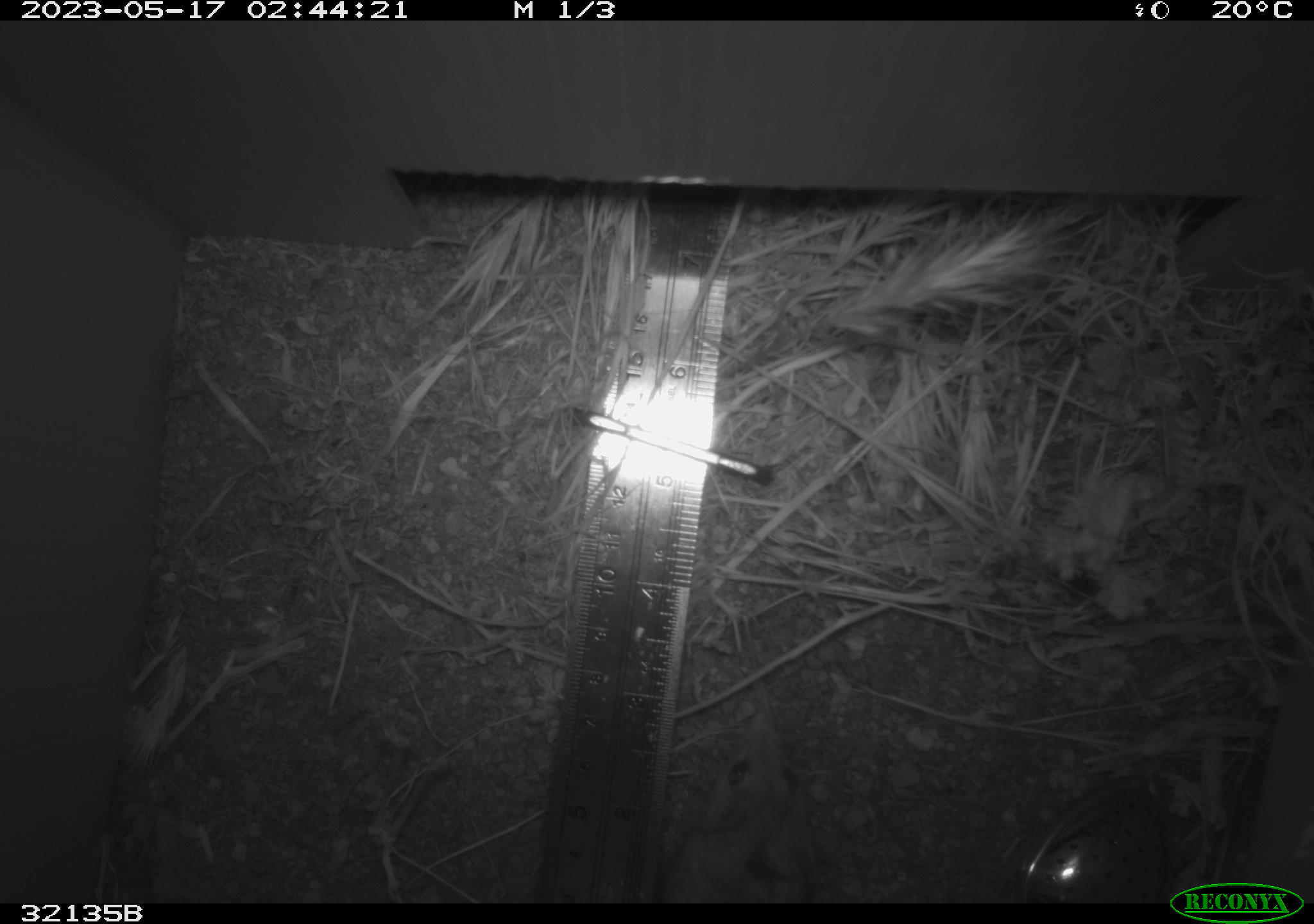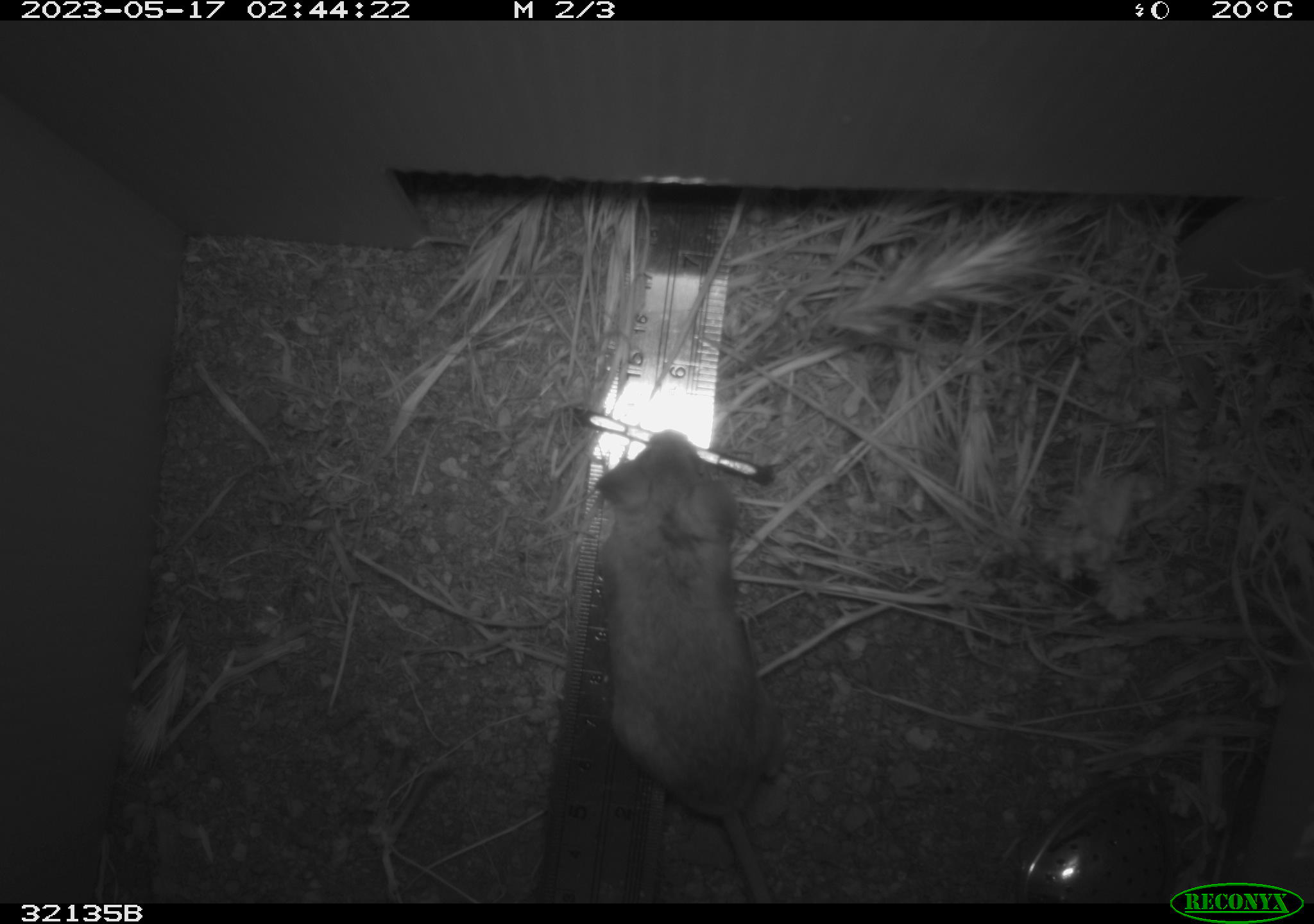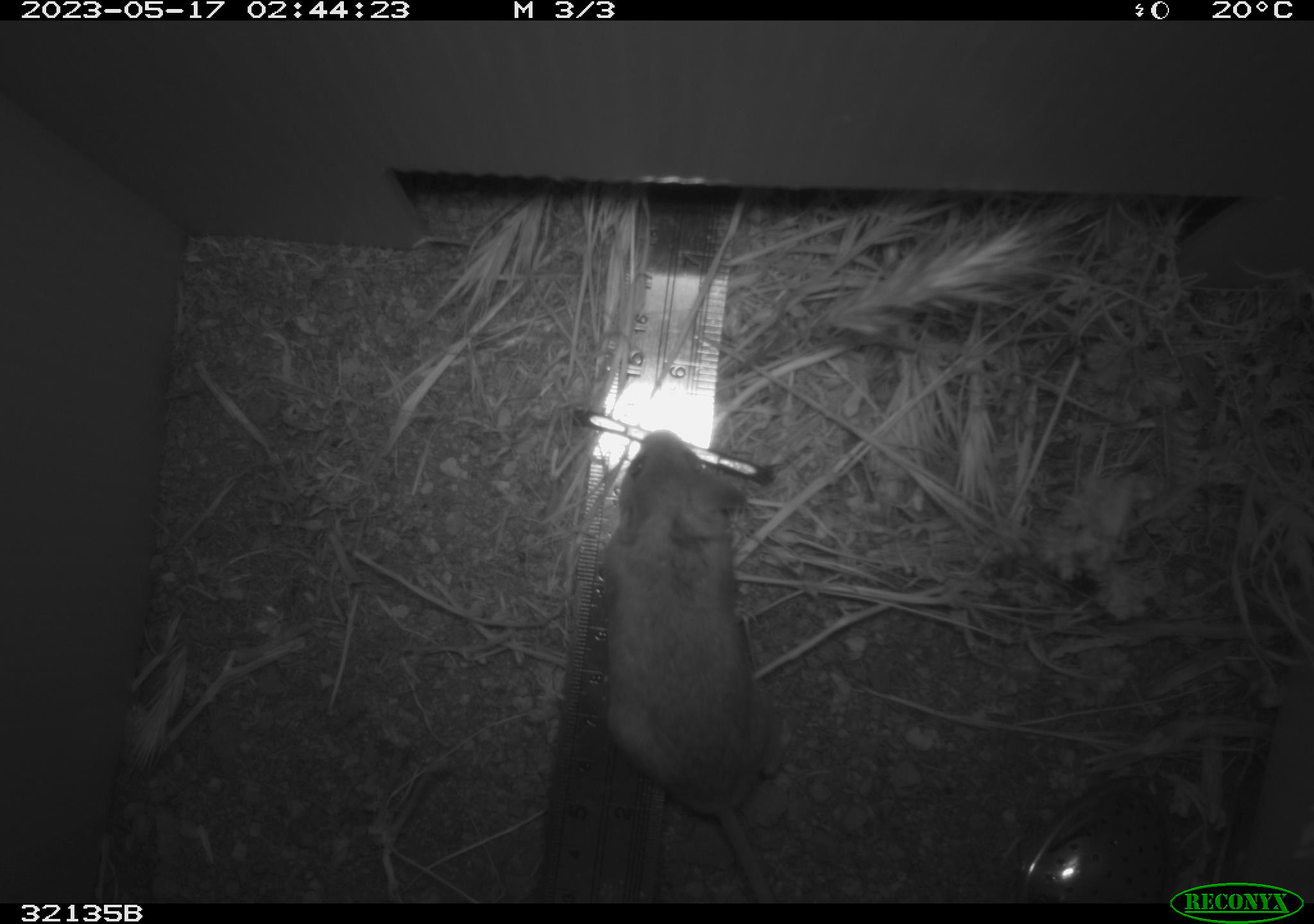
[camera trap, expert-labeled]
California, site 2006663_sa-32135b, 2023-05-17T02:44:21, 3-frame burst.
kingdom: Animalia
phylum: Chordata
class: Mammalia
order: Rodentia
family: Cricetidae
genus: Peromyscus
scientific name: Peromyscus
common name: deer mice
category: peromyscus species